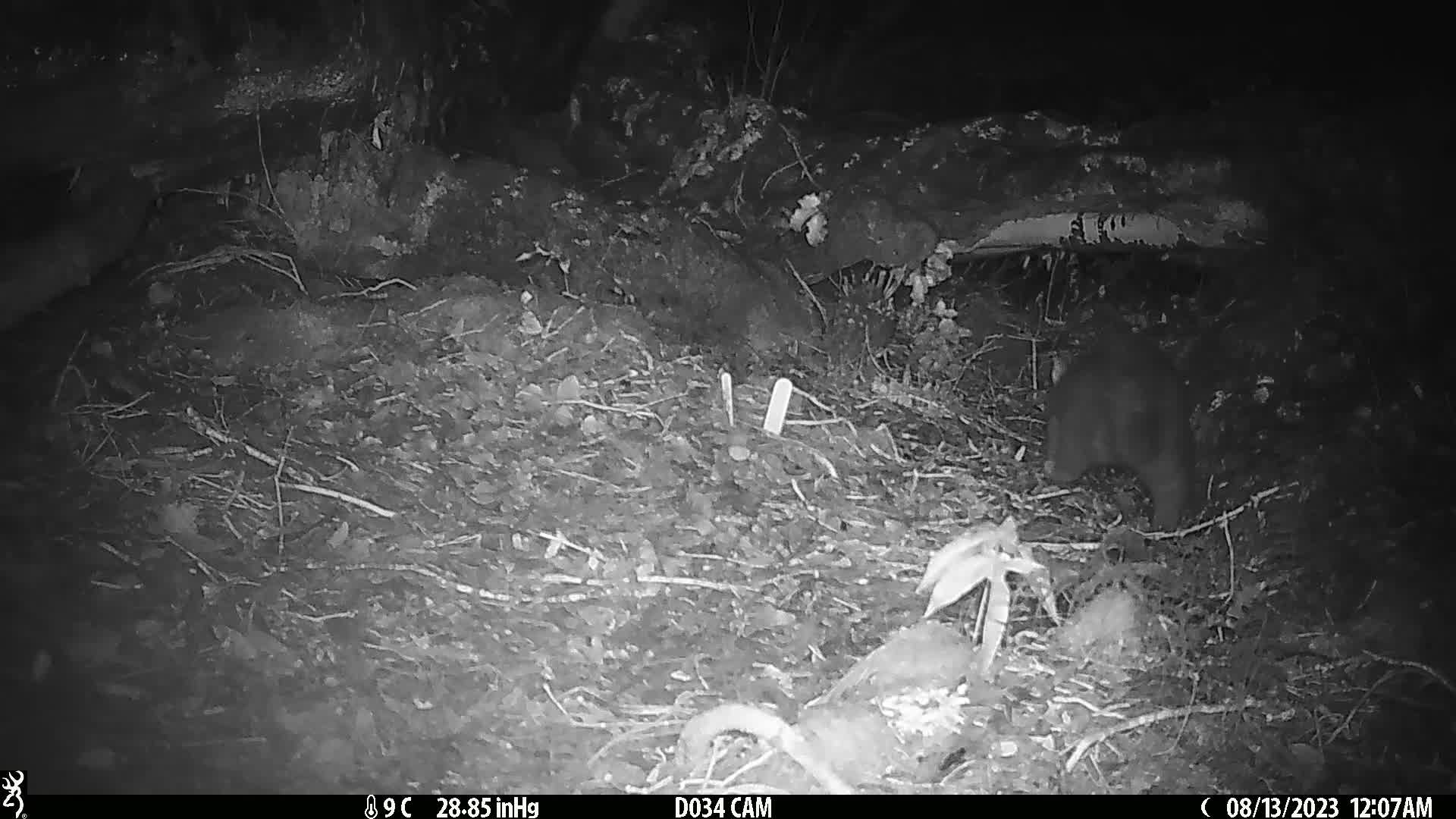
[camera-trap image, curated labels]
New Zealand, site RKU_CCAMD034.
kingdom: Animalia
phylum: Chordata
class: Mammalia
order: Diprotodontia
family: Phalangeridae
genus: Trichosurus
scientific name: Trichosurus vulpecula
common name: common brushtail possum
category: possum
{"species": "possum (common brushtail possum) (Trichosurus vulpecula)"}